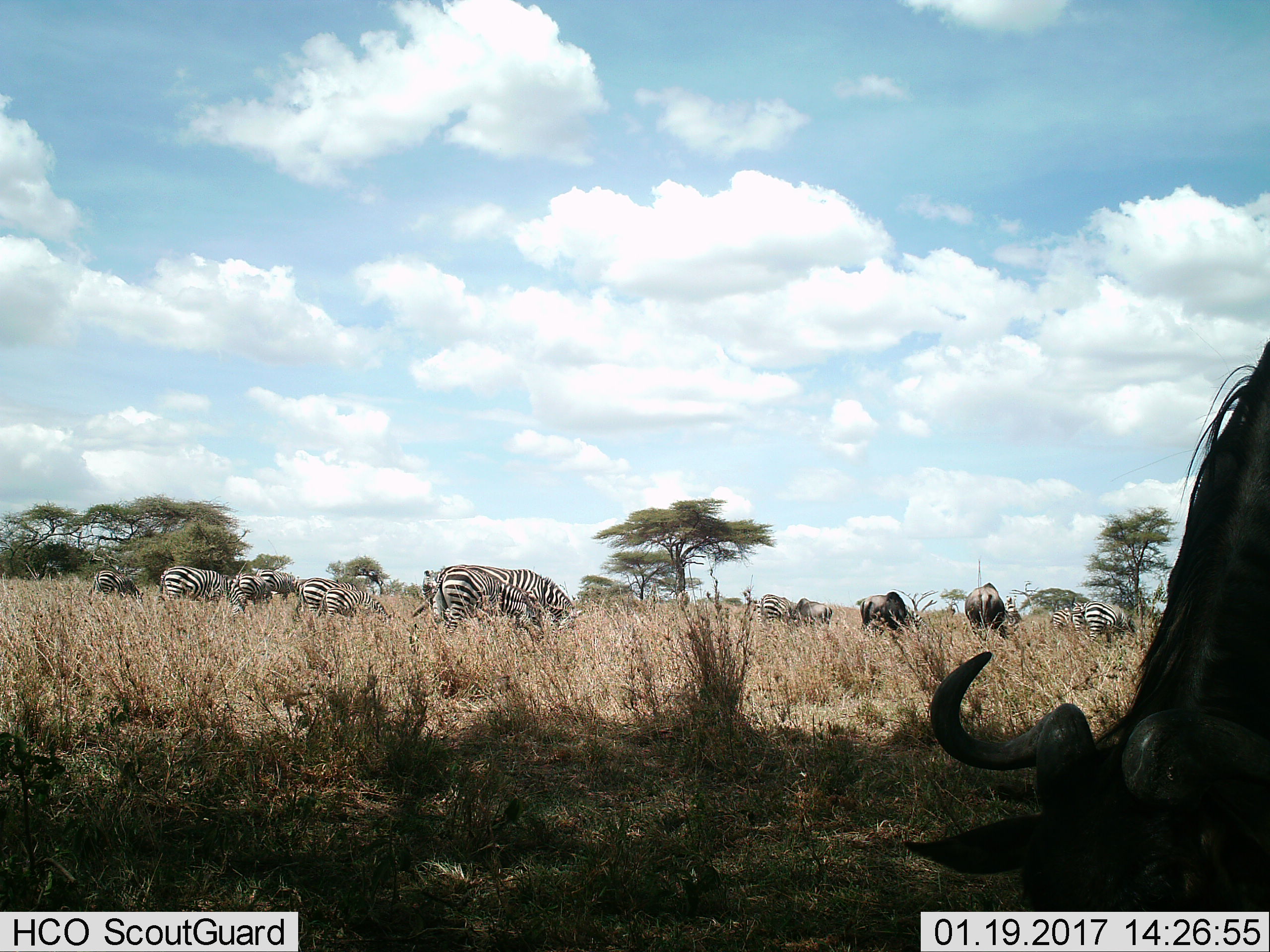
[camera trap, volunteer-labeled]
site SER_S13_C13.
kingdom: Animalia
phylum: Chordata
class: Mammalia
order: Artiodactyla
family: Bovidae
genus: Connochaetes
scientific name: Connochaetes taurinus taurinus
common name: blue wildebeest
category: wildebeestblue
Wildebeestblue (blue wildebeest) (Connochaetes taurinus taurinus), count 3. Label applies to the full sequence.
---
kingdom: Animalia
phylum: Chordata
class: Mammalia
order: Perissodactyla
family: Equidae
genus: Equus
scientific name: Equus quagga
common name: plains zebra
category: zebraplains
Zebraplains (plains zebra) (Equus quagga), count 10. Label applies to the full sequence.